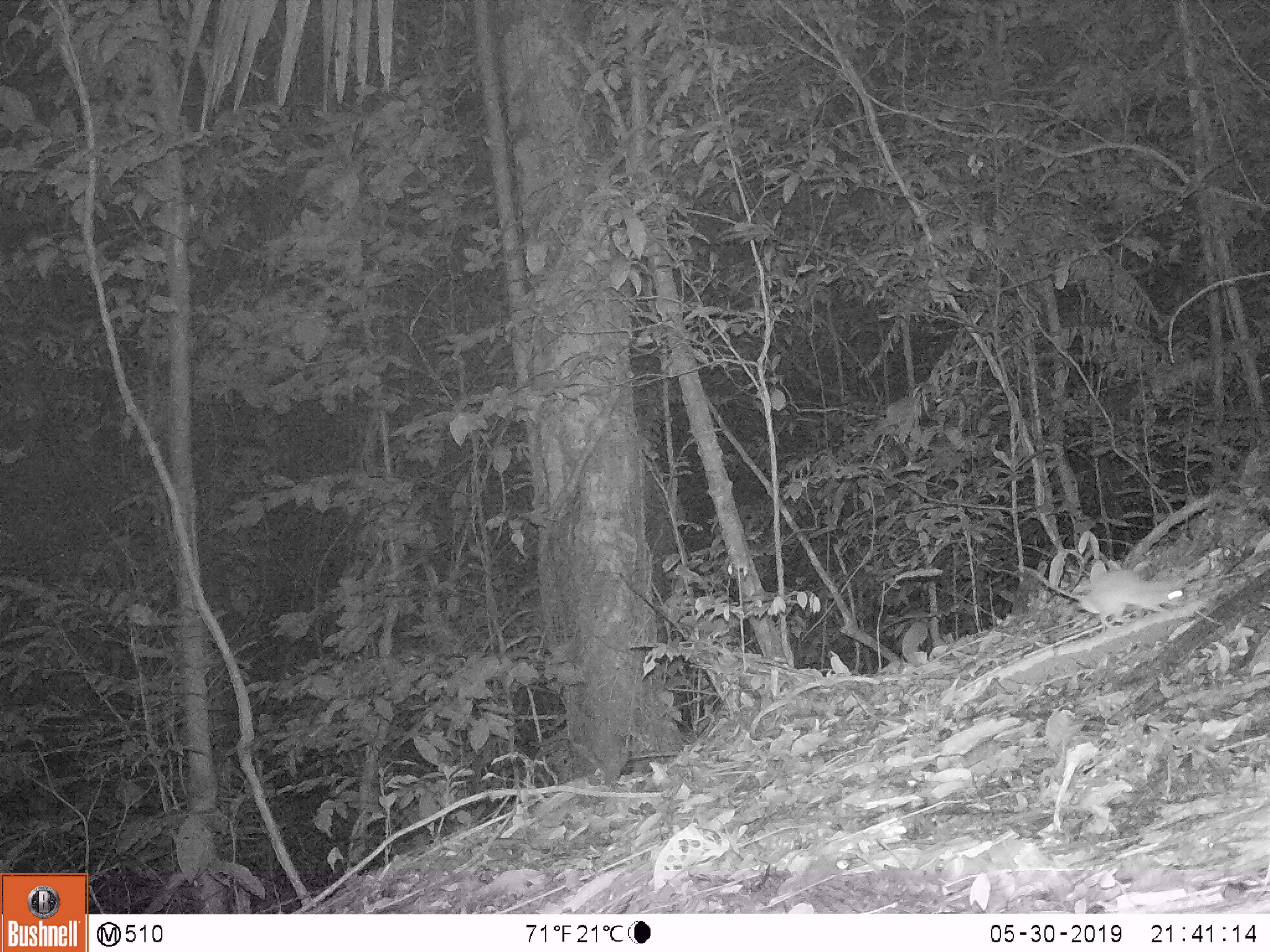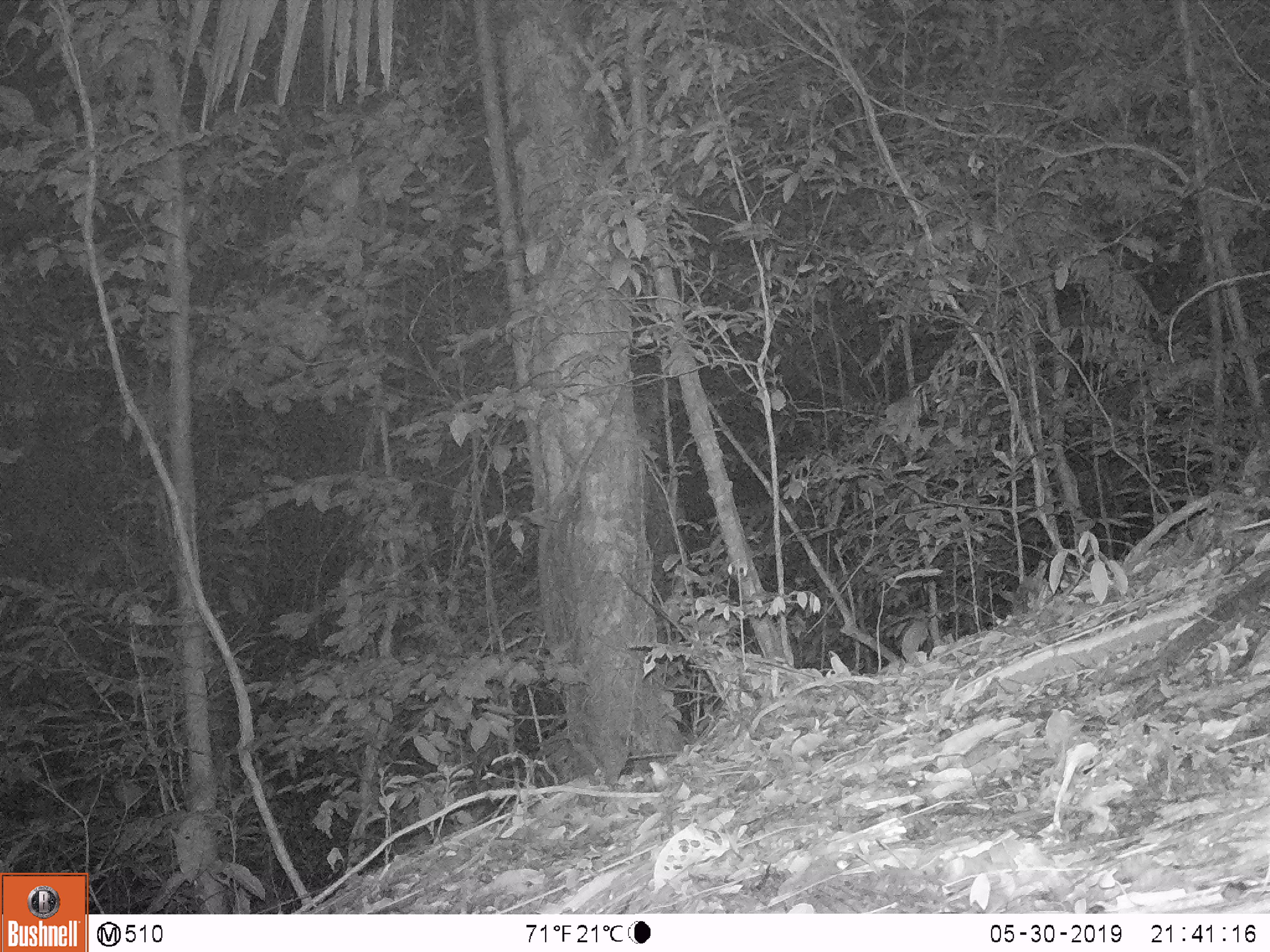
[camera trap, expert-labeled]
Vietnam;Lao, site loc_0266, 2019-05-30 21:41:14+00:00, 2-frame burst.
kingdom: Animalia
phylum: Chordata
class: Mammalia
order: Rodentia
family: Muridae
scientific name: Muridae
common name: old-world mice and rats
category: unidentified murid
Unidentified murid (old-world mice and rats) (Muridae). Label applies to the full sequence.